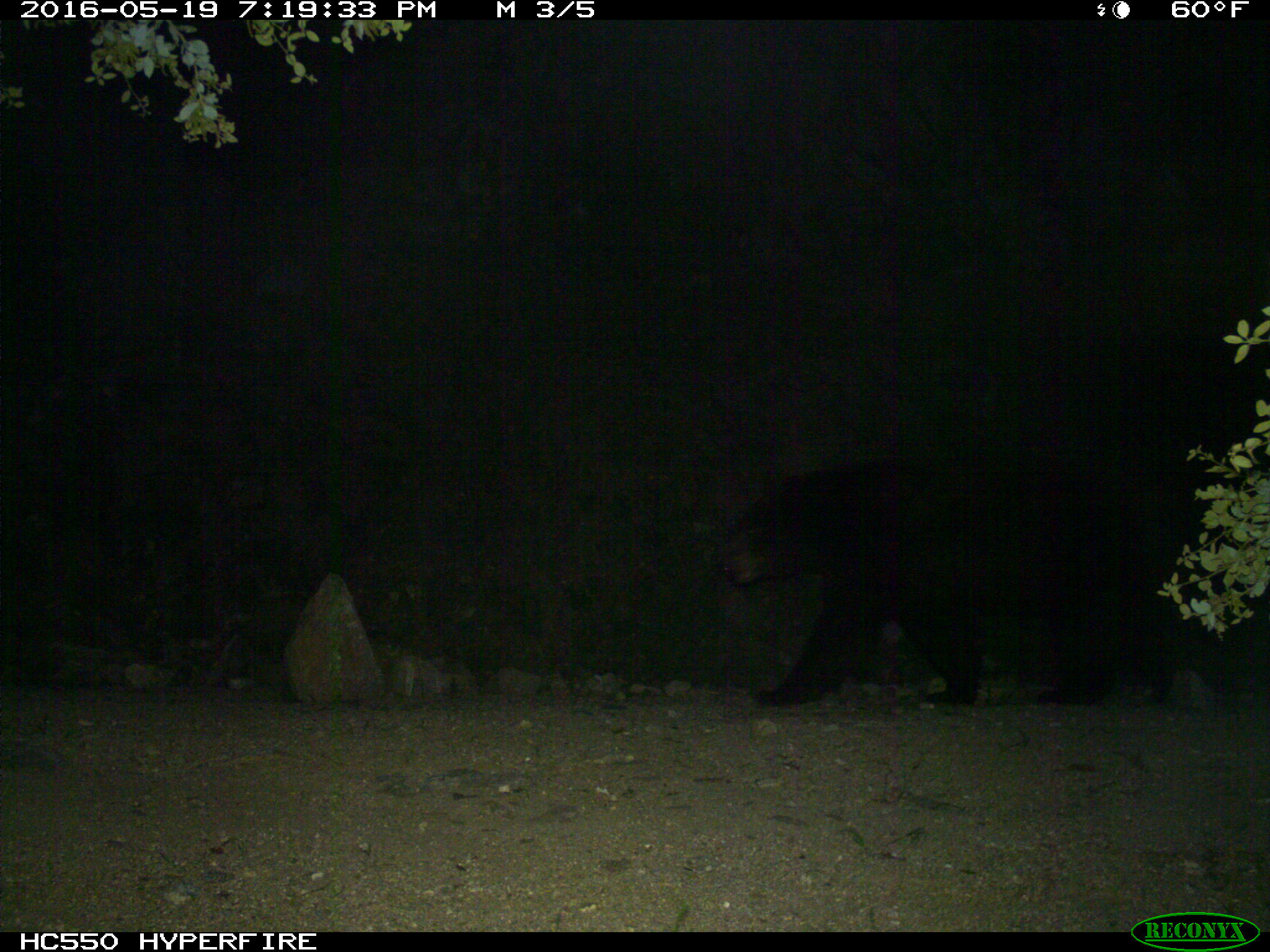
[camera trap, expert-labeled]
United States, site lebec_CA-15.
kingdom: Animalia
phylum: Chordata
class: Mammalia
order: Carnivora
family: Ursidae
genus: Ursus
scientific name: Ursus americanus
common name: american black bear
Ursus americanus (american black bear).